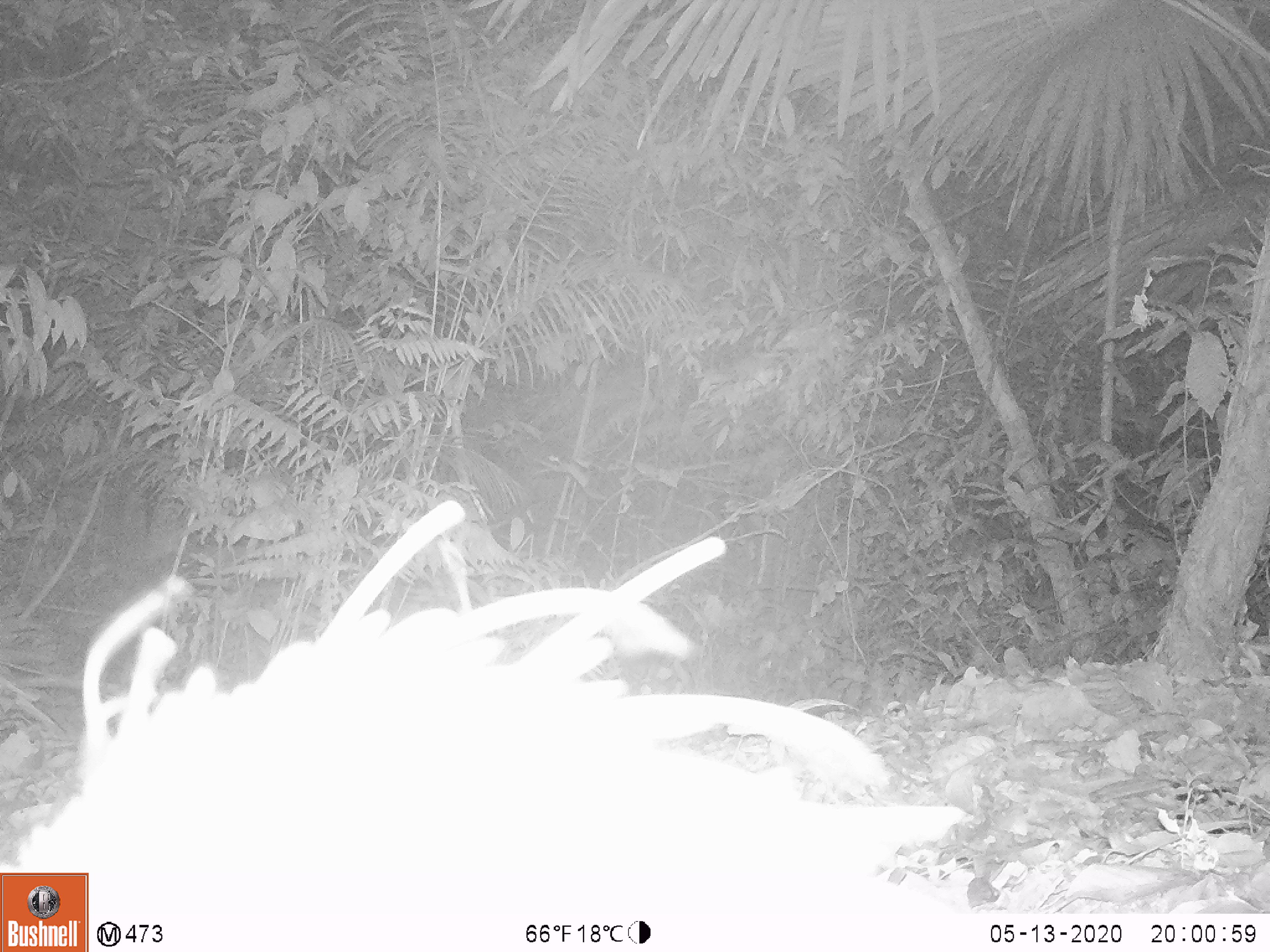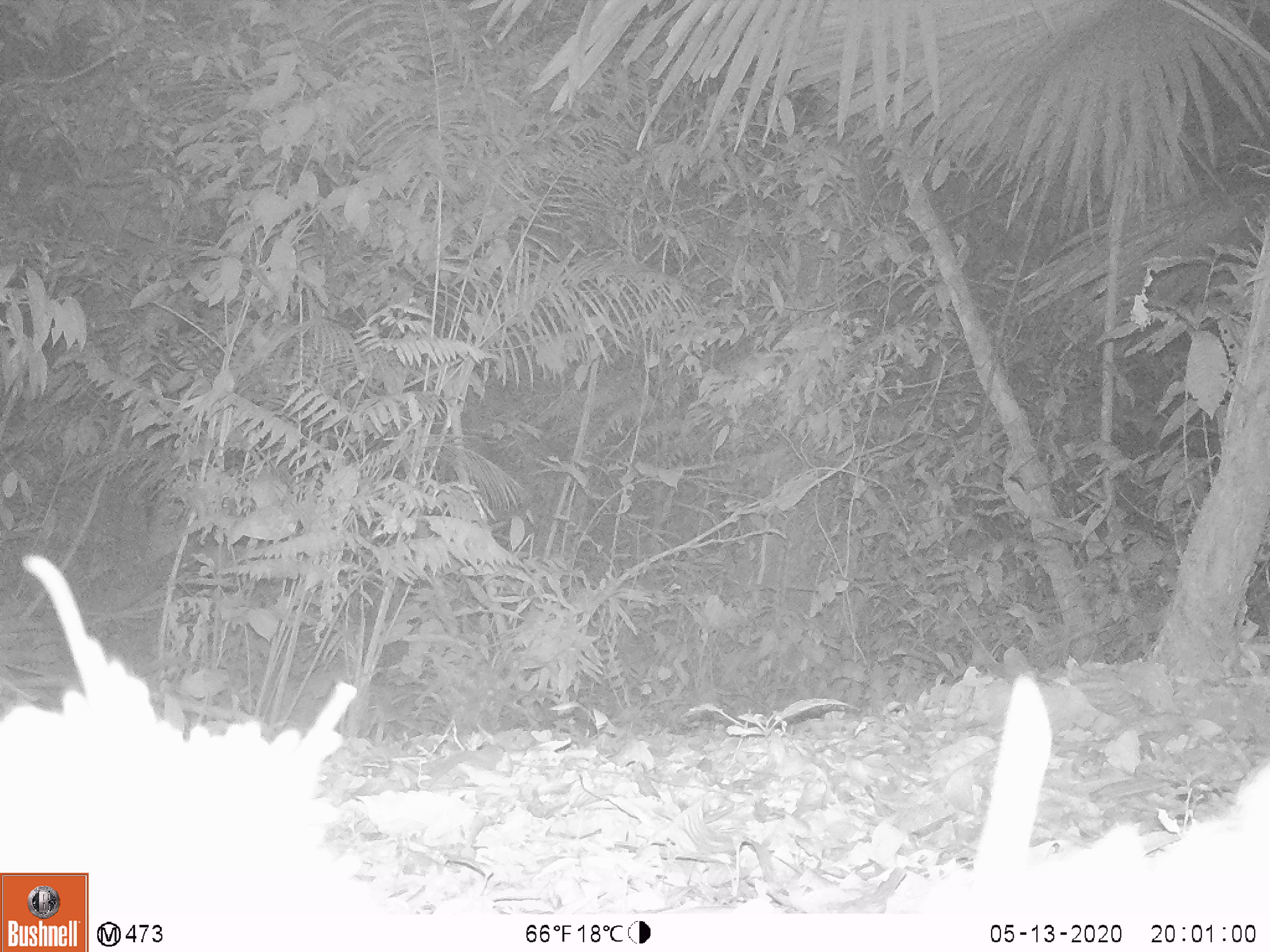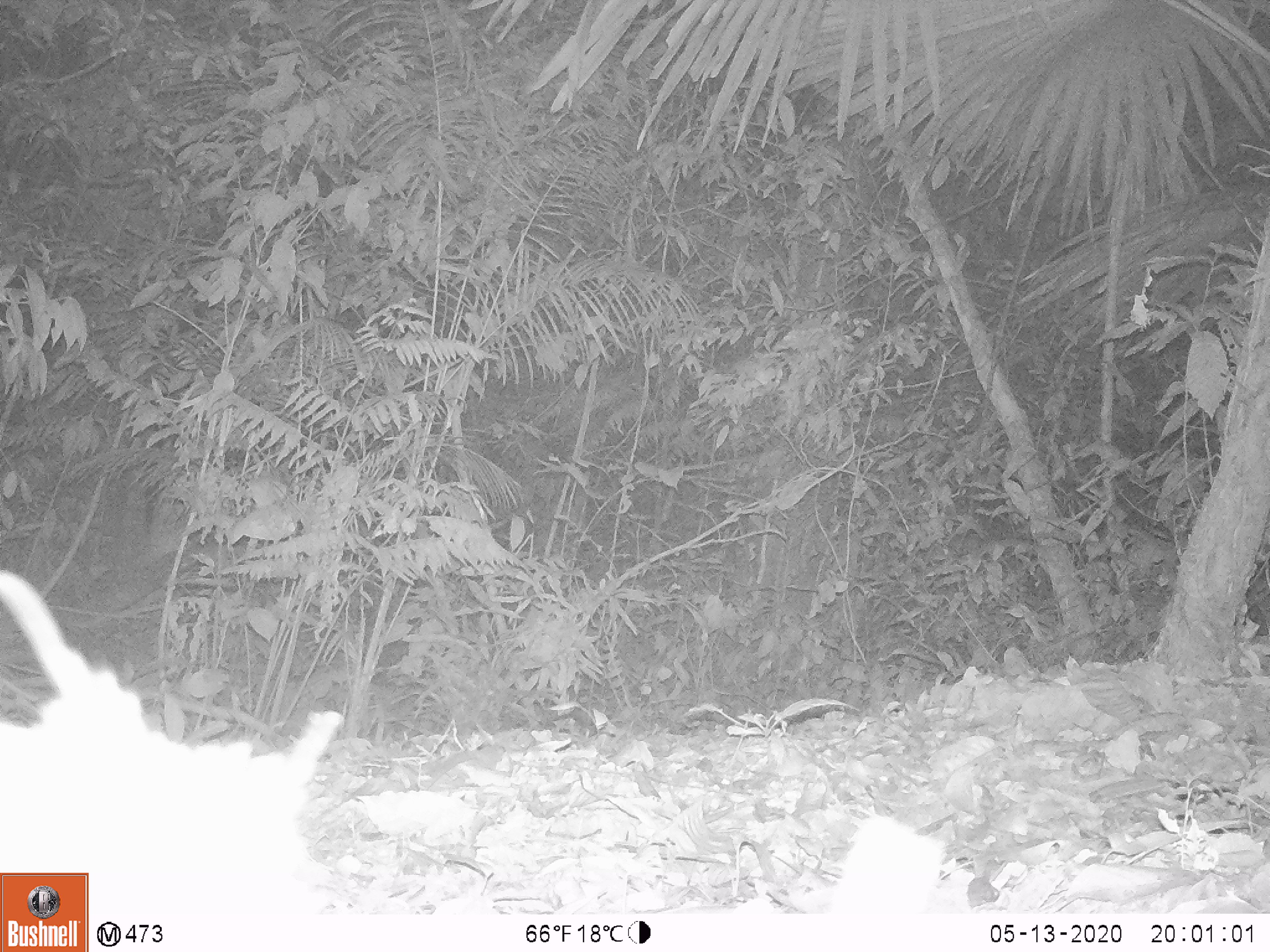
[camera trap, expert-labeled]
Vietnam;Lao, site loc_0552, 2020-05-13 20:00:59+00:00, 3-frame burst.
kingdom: Animalia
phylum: Chordata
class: Mammalia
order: Rodentia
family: Hystricidae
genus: Atherurus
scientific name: Atherurus macrourus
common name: asiatic brush-tailed porcupine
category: asiatic brush tailed porcupine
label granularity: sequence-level